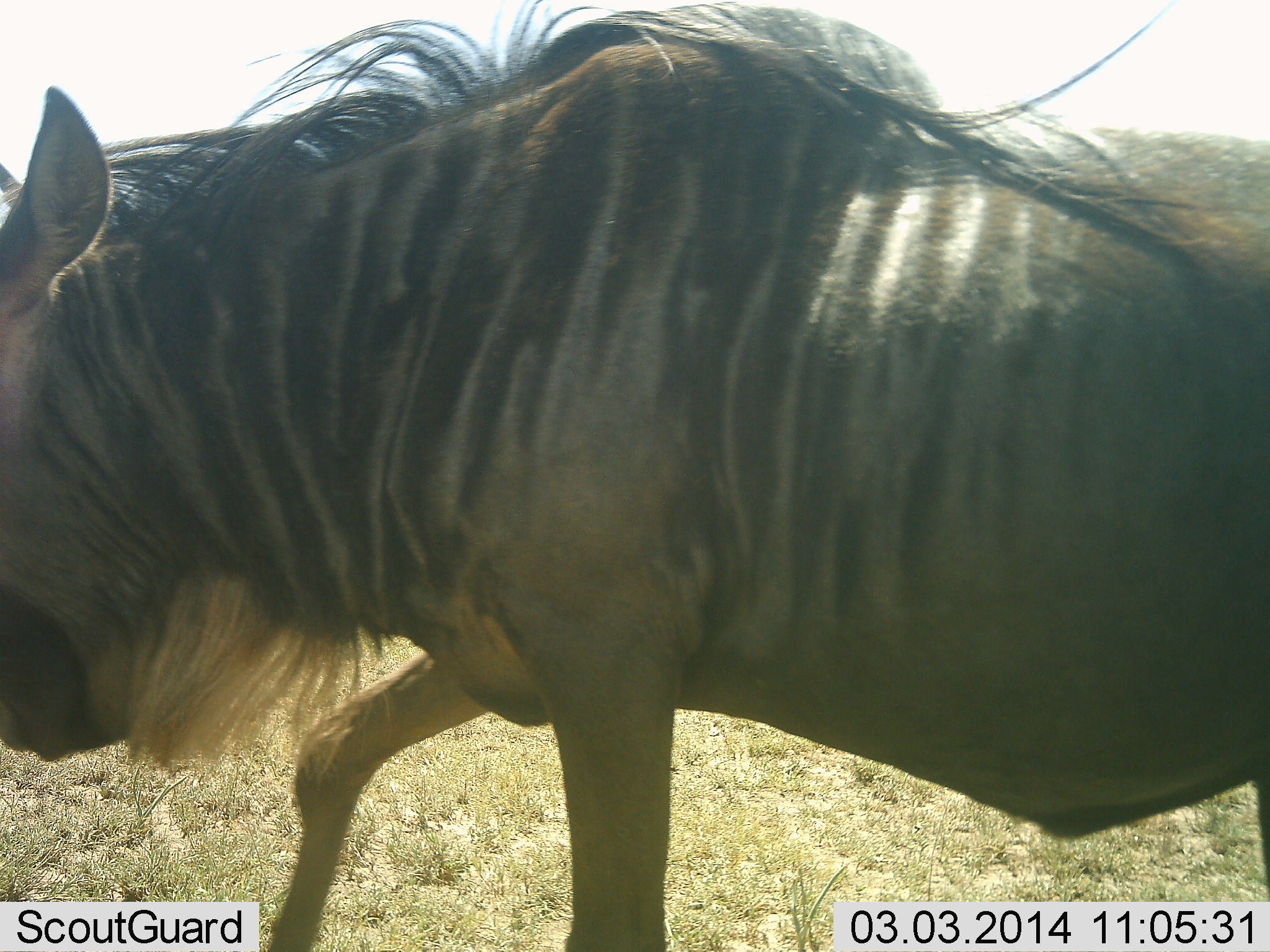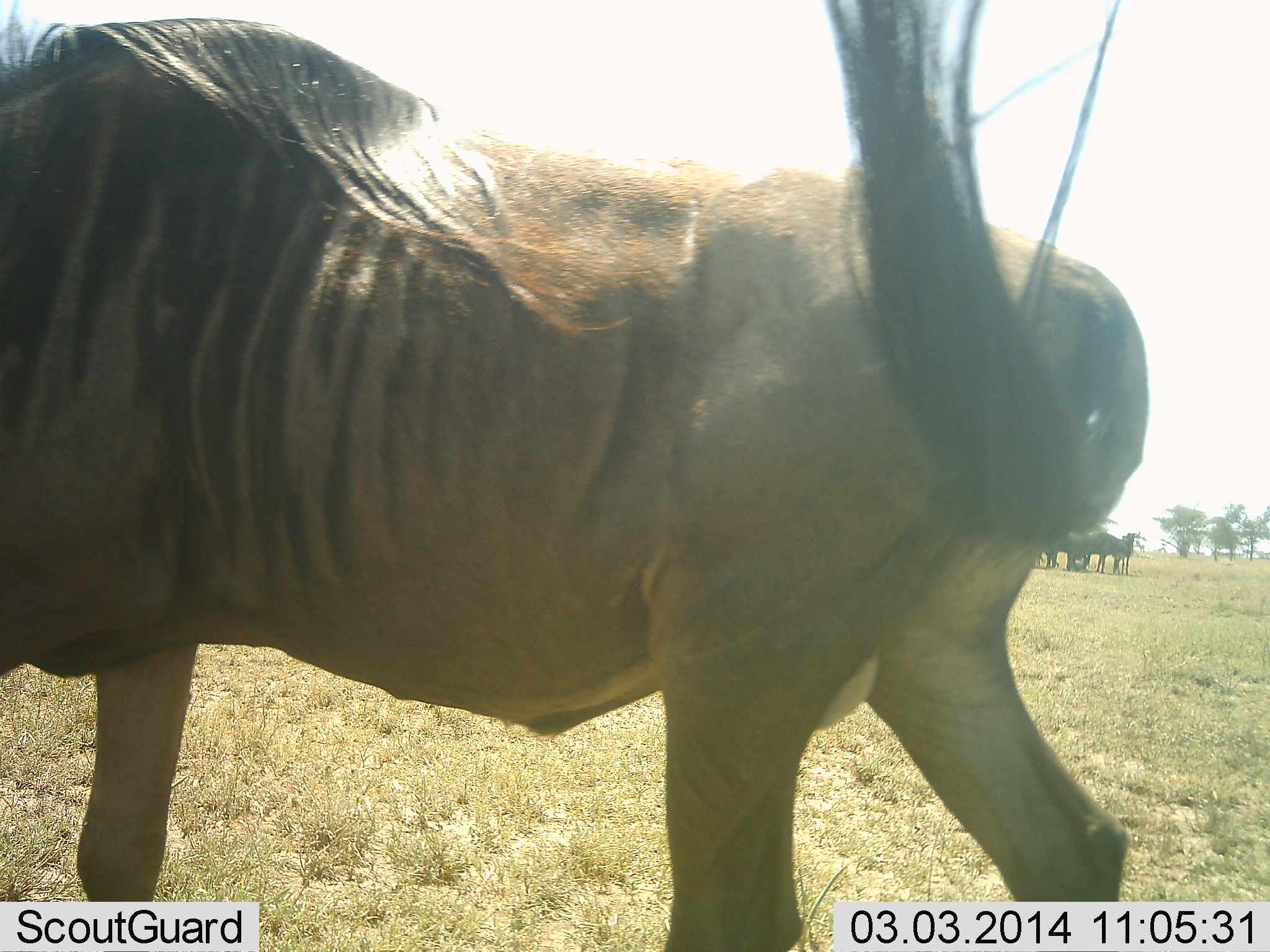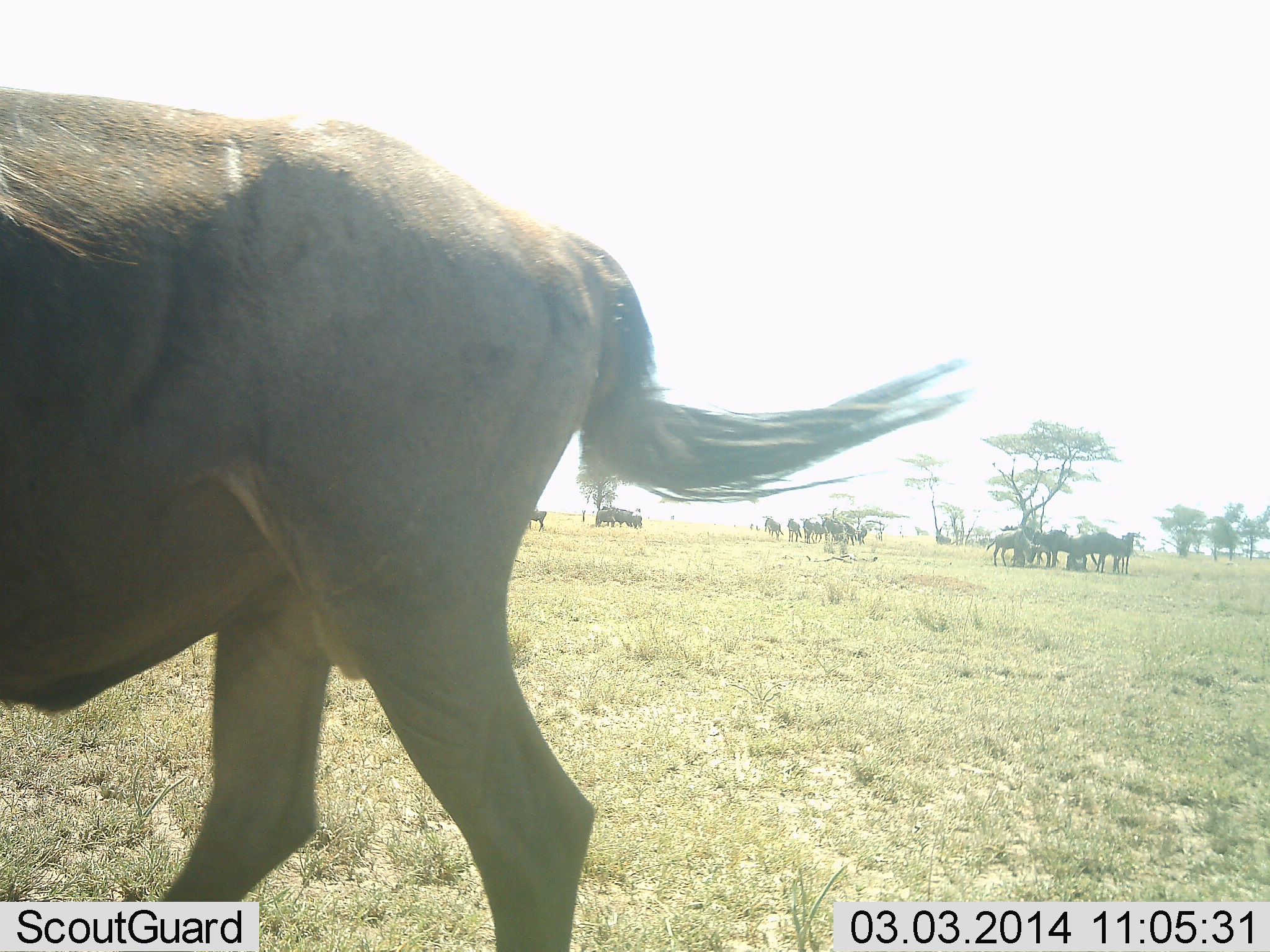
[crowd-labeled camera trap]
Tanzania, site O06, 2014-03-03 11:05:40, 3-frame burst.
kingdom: Animalia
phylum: Chordata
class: Mammalia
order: Artiodactyla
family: Bovidae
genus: Connochaetes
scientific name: Connochaetes taurinus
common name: blue wildebeest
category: wildebeest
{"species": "wildebeest (blue wildebeest) (Connochaetes taurinus)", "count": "11-50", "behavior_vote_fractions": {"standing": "80%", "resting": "10%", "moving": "100%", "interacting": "0%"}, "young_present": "0%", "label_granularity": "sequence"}